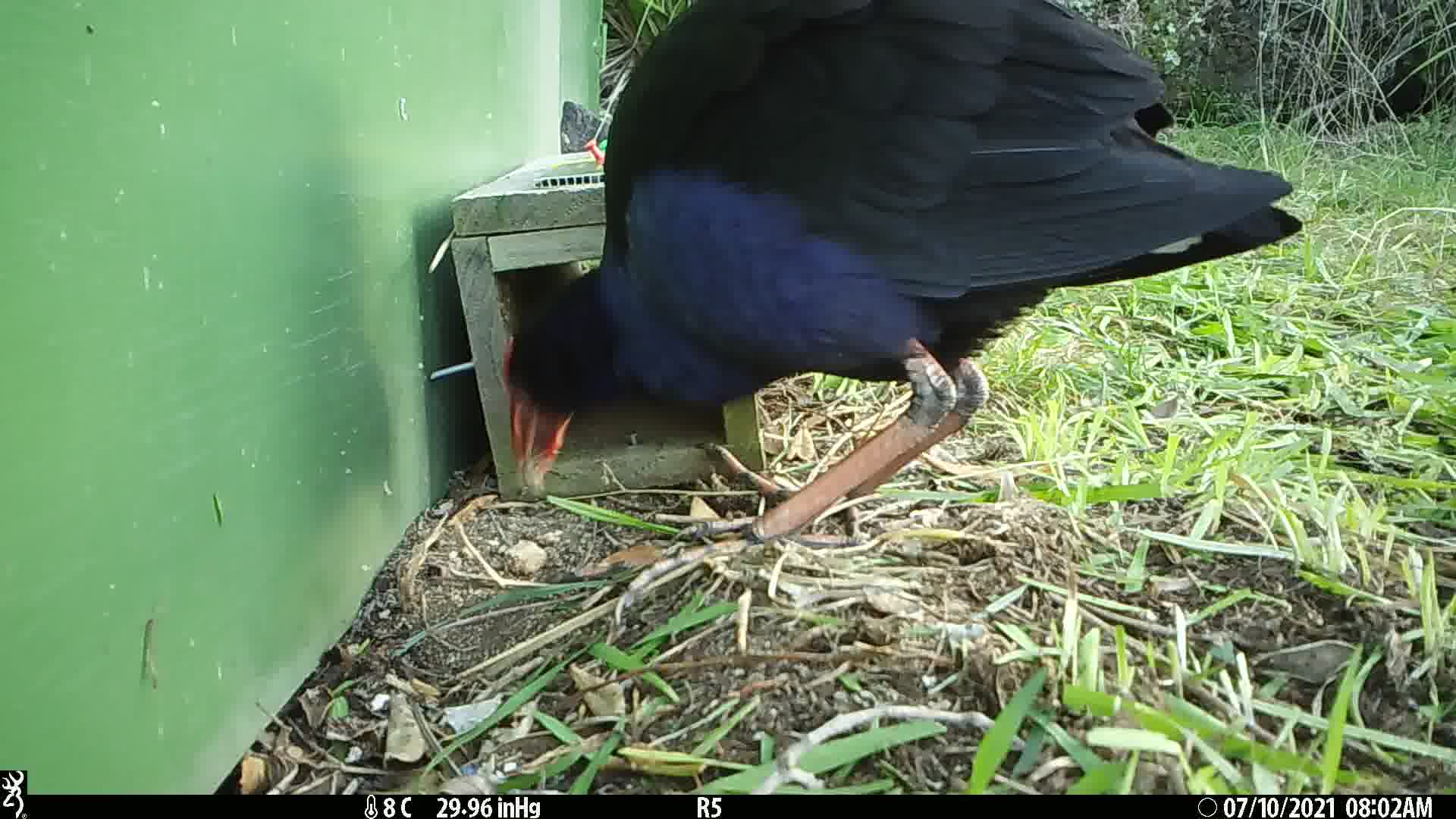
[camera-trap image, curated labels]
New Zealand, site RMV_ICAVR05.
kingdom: Animalia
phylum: Chordata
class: Aves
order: Gruiformes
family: Rallidae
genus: Porphyrio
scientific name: Porphyrio melanotus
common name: australasian swamphen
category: pukeko